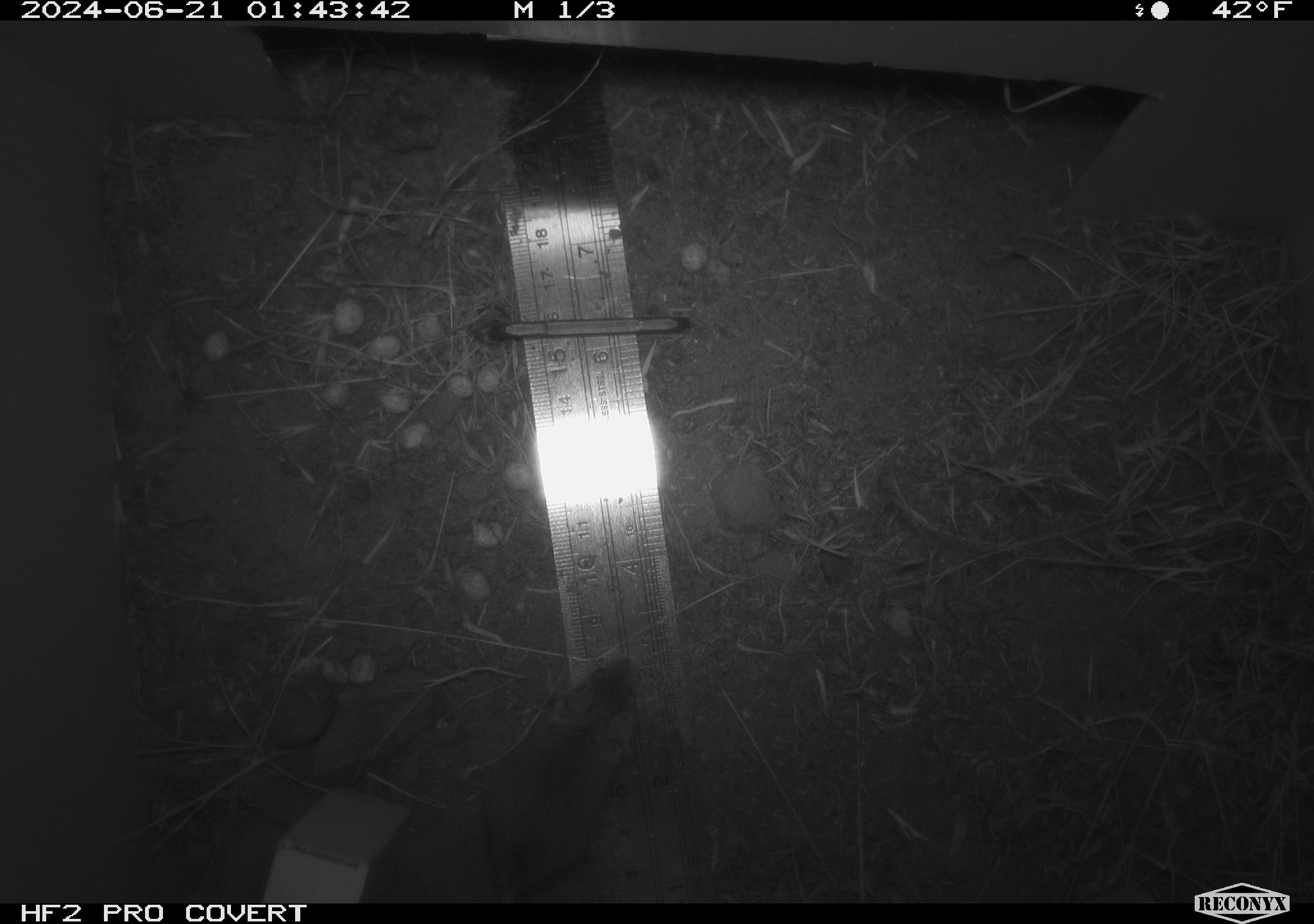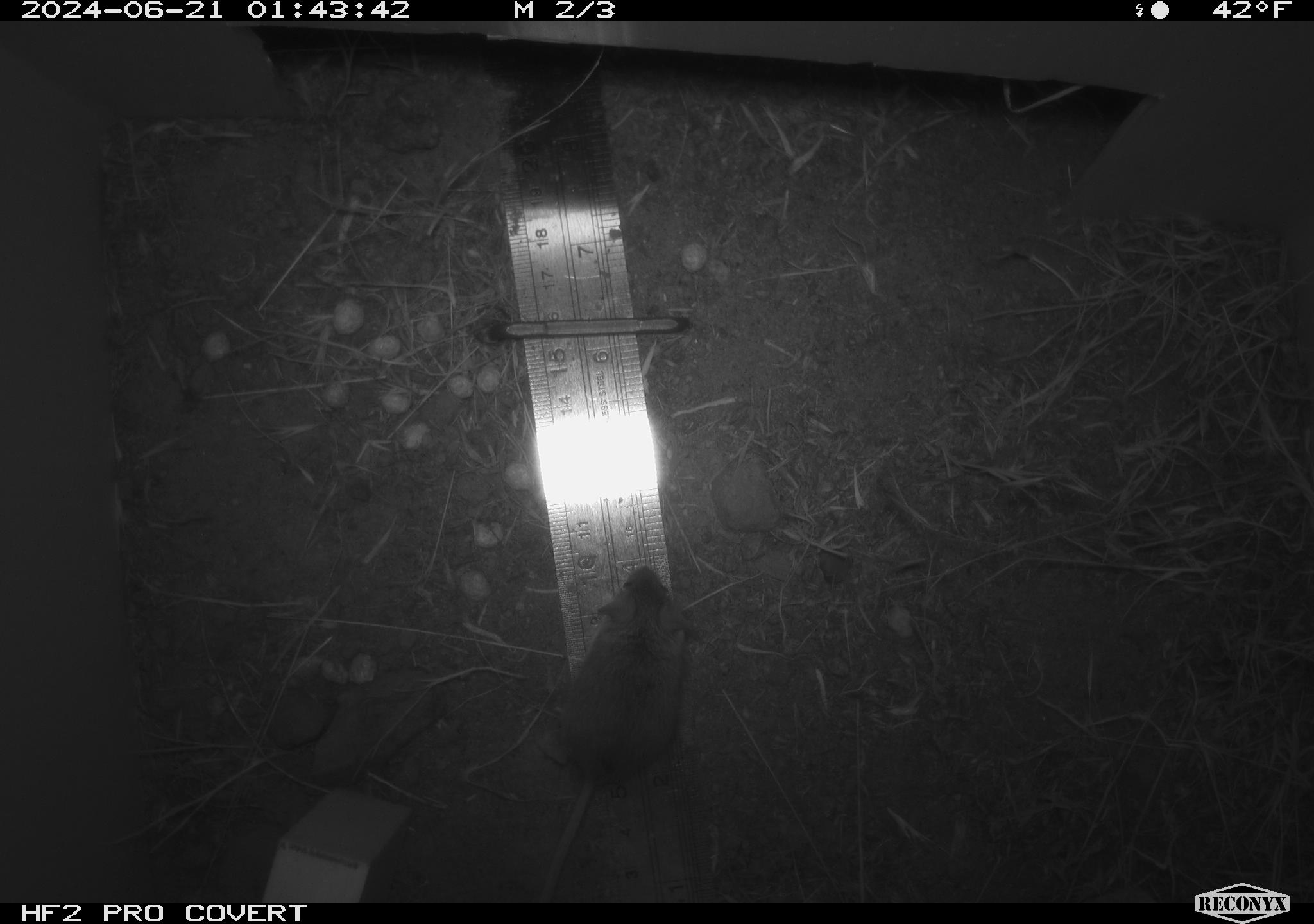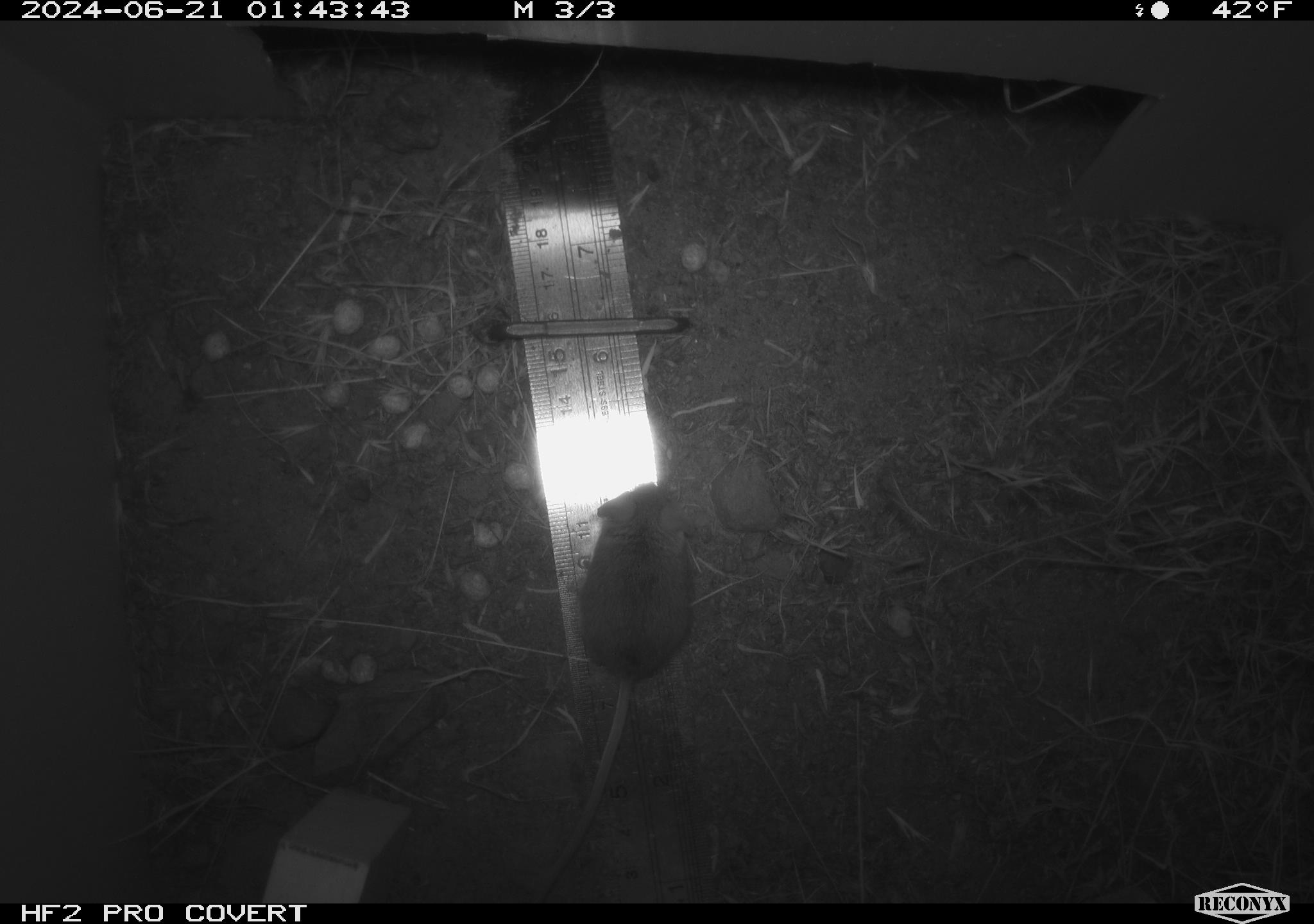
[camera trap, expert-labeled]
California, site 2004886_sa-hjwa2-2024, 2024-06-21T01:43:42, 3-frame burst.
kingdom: Animalia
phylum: Chordata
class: Mammalia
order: Rodentia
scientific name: Rodentia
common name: rodent